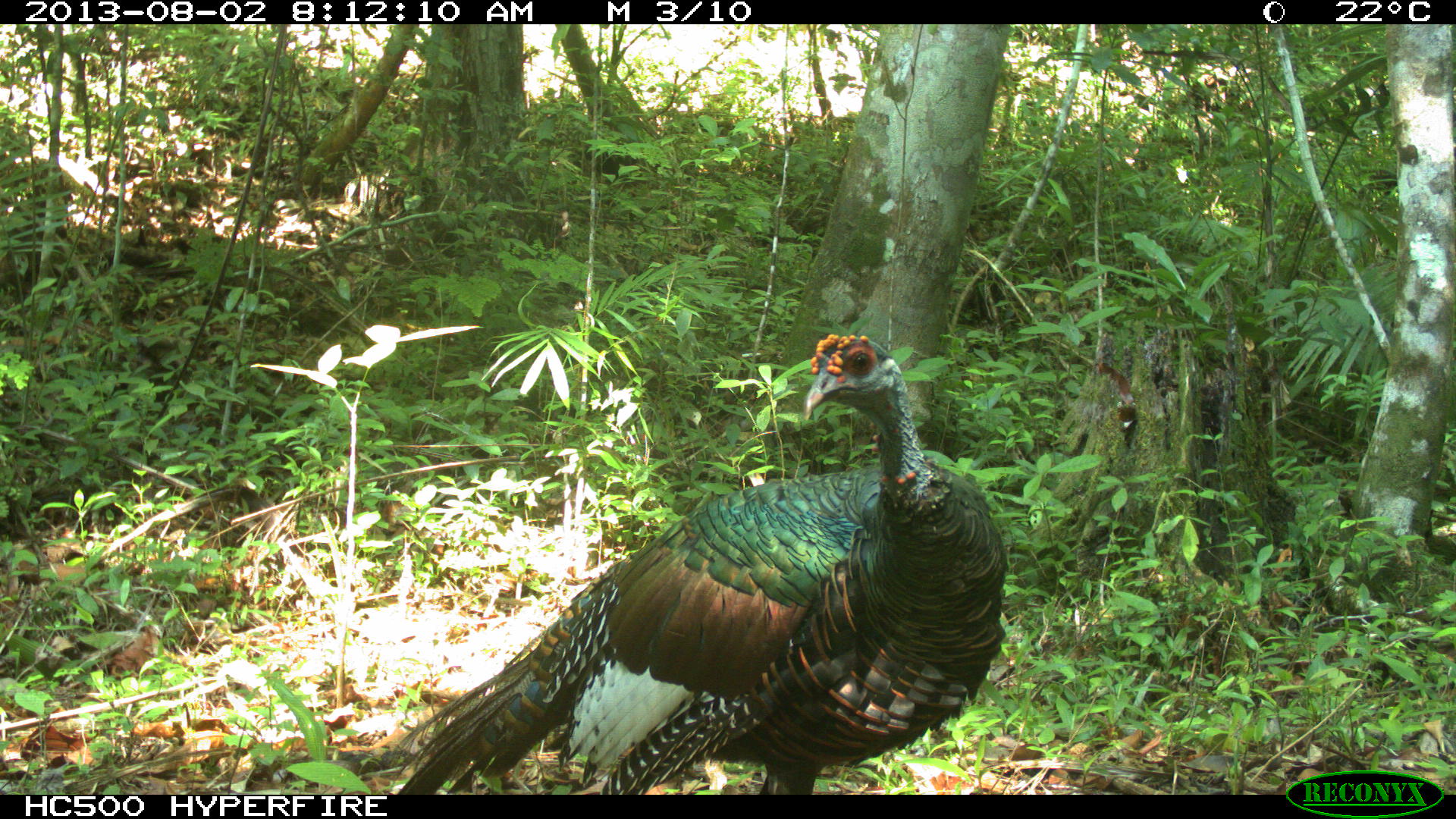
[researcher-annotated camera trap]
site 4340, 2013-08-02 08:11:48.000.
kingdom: Animalia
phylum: Chordata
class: Aves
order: Galliformes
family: Phasianidae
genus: Meleagris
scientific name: Meleagris ocellata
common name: ocellated turkey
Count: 1.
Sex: male.